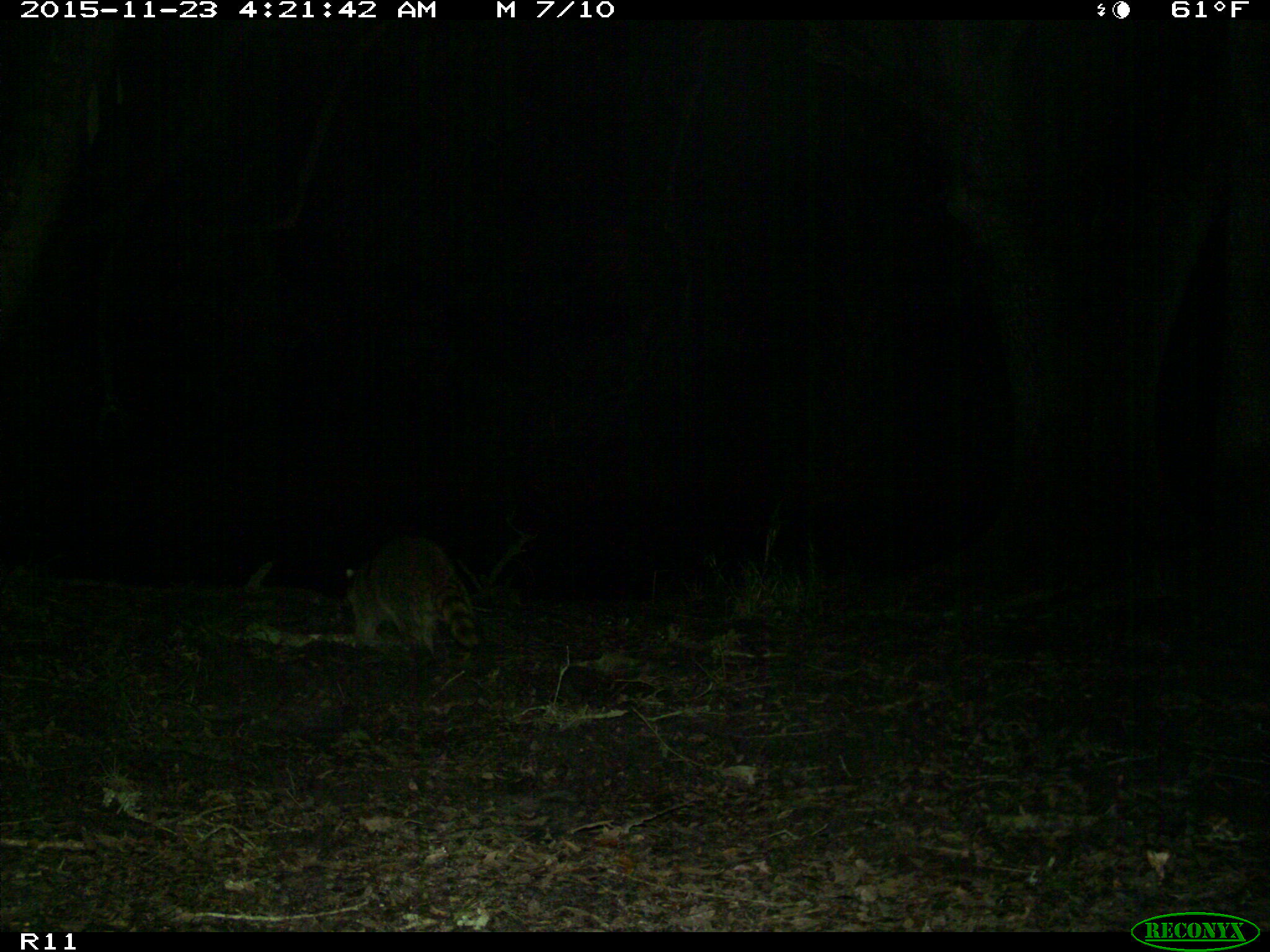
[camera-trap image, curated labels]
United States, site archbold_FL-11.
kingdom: Animalia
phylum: Chordata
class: Mammalia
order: Carnivora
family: Procyonidae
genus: Procyon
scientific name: Procyon lotor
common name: common raccoon